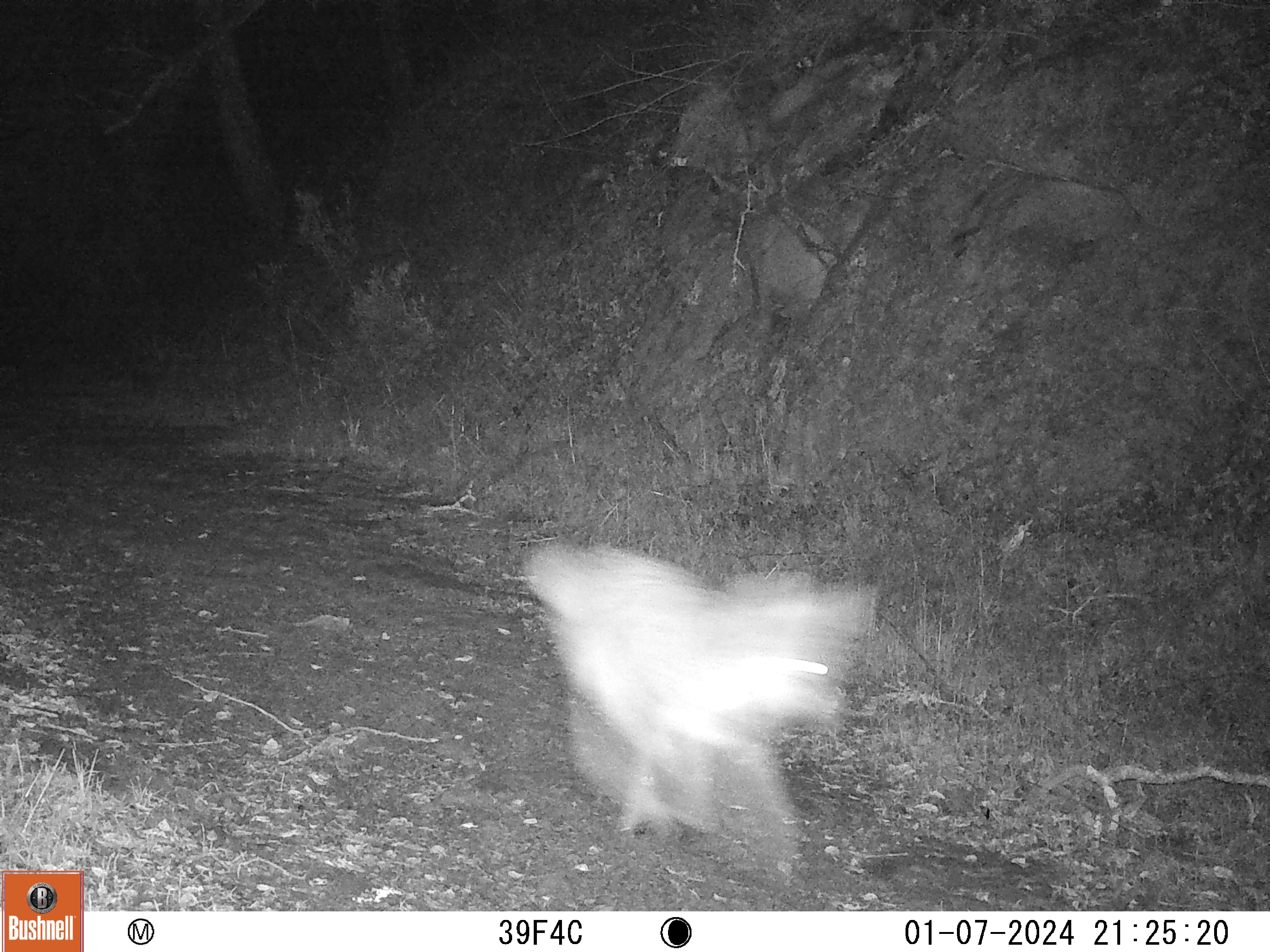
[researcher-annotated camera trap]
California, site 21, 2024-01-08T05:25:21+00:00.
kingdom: Animalia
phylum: Chordata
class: Mammalia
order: Carnivora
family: Canidae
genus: Canis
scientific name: Canis latrans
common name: coyote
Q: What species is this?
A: Coyote (Canis latrans).